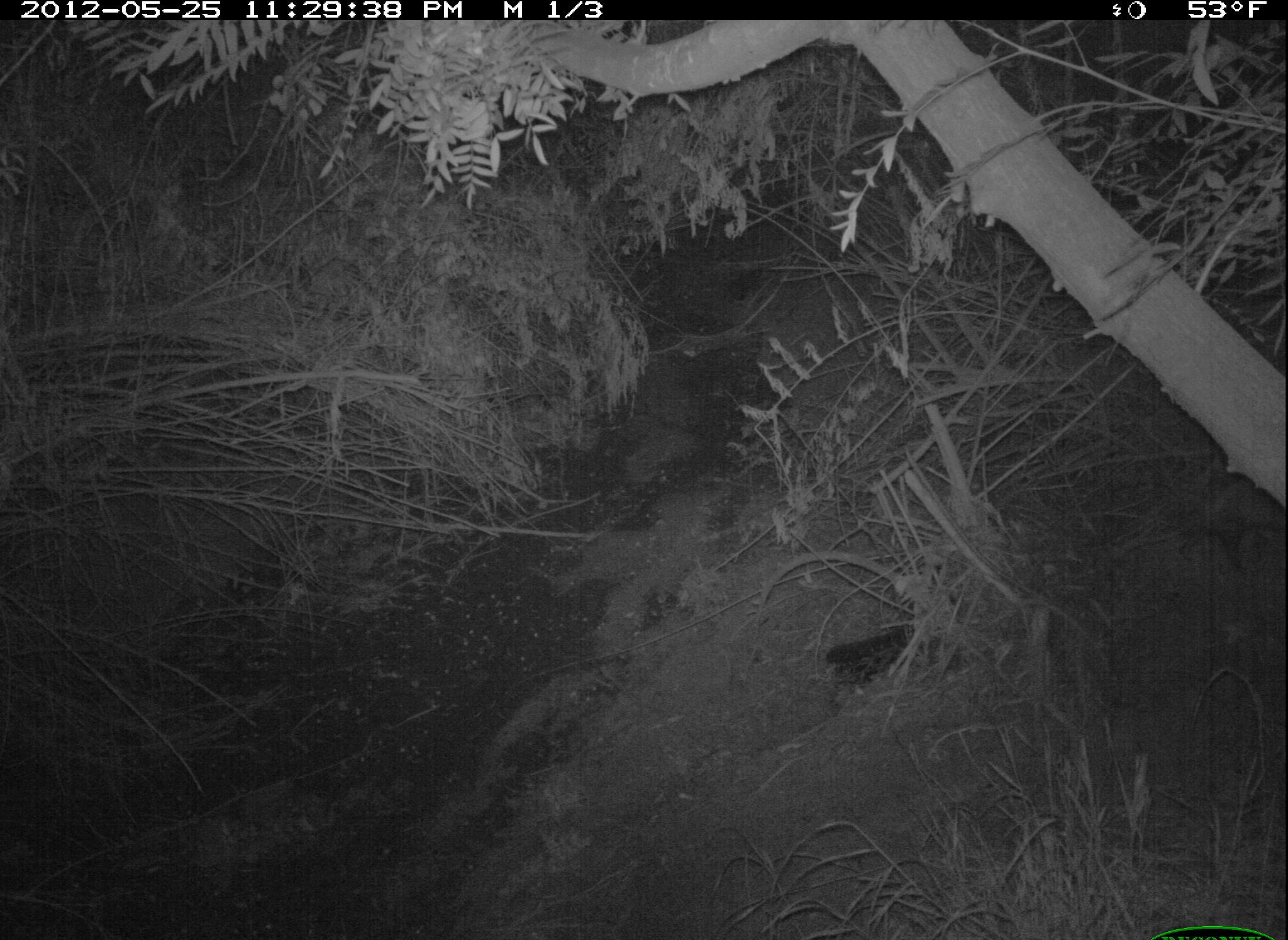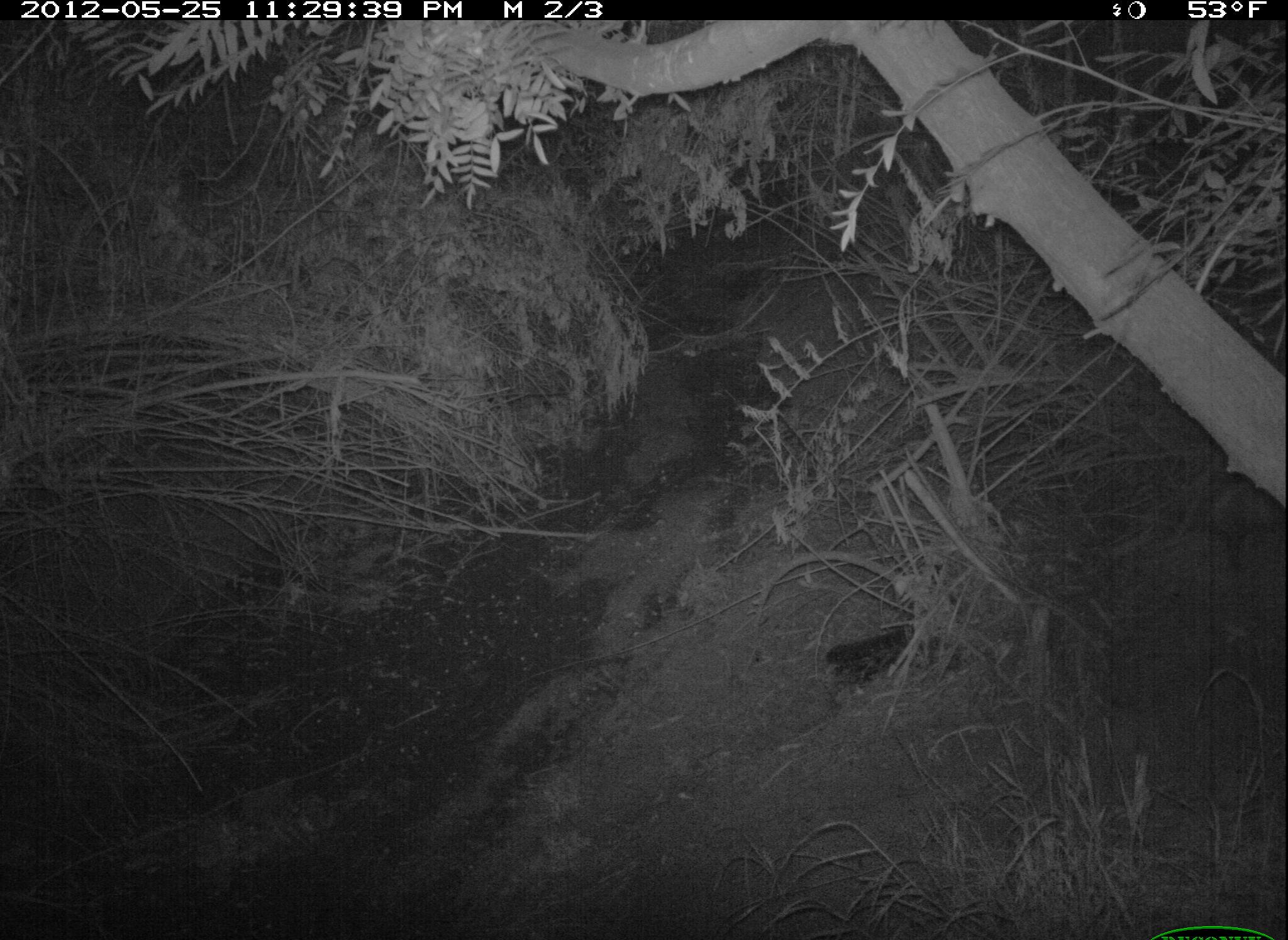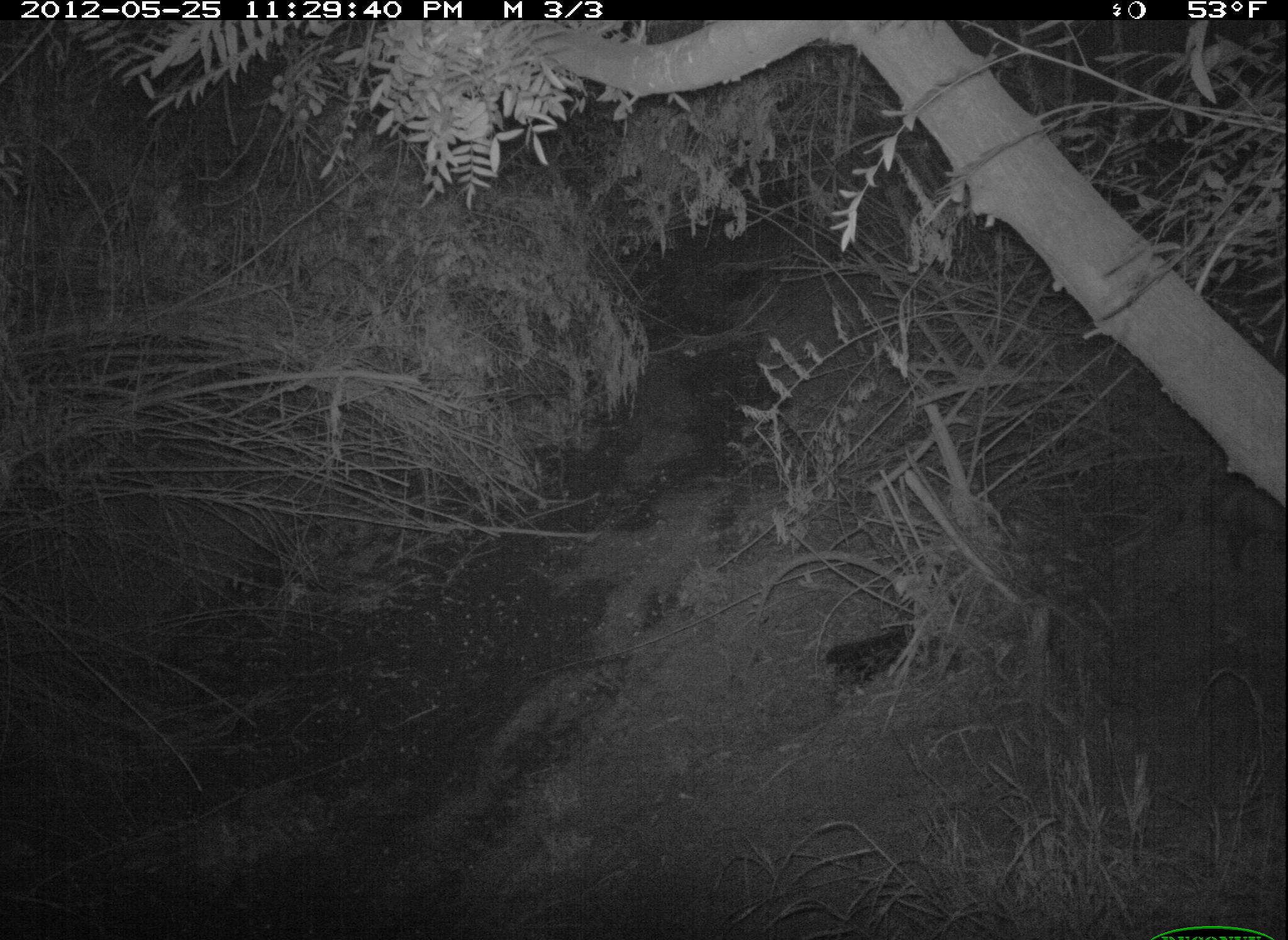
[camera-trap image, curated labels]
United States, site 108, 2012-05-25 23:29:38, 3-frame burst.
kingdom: Animalia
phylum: Chordata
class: Mammalia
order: Didelphimorphia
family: Didelphidae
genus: Didelphis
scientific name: Didelphis virginiana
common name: virginia opossum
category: opossum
Opossum (virginia opossum) (Didelphis virginiana).